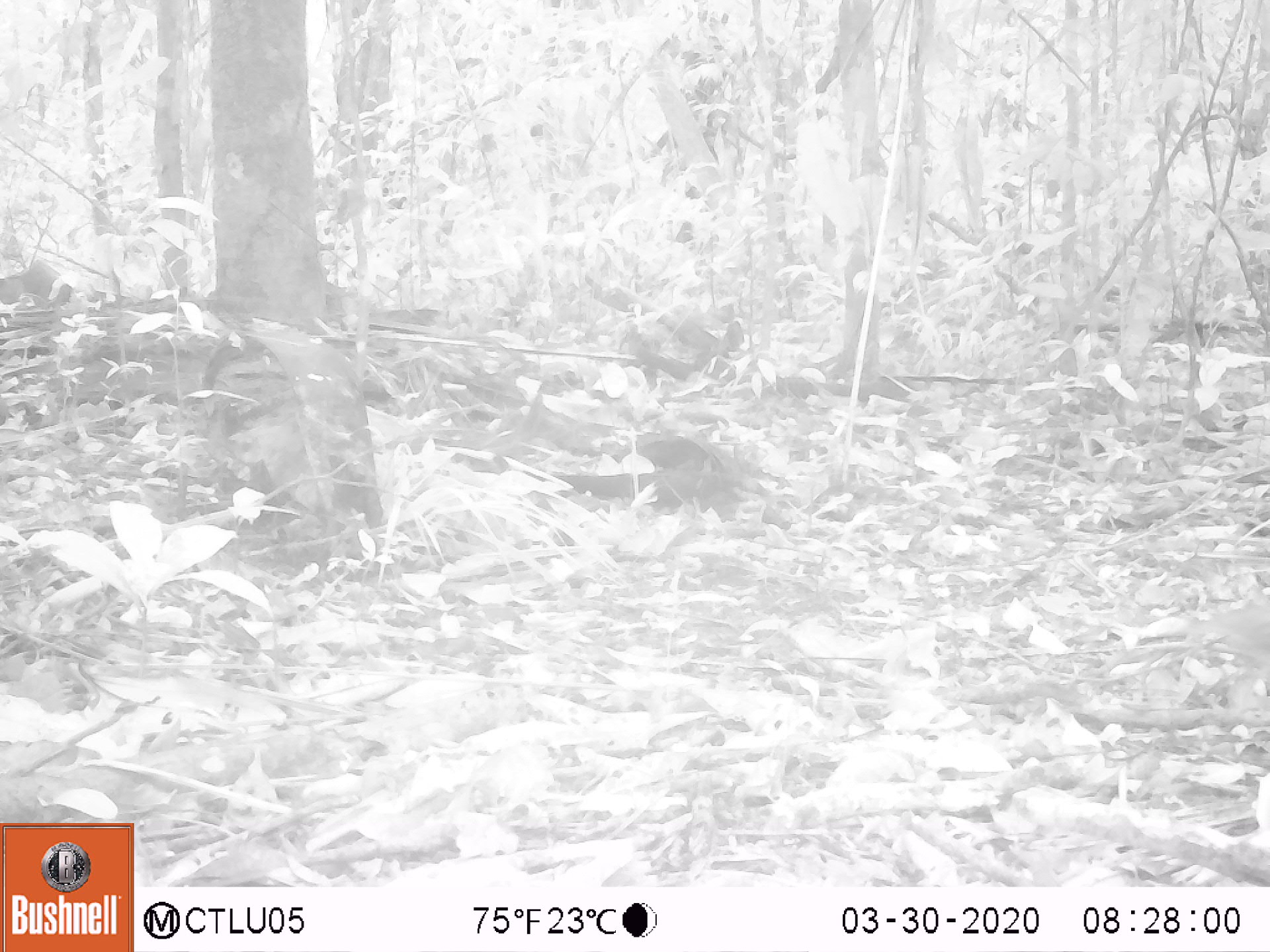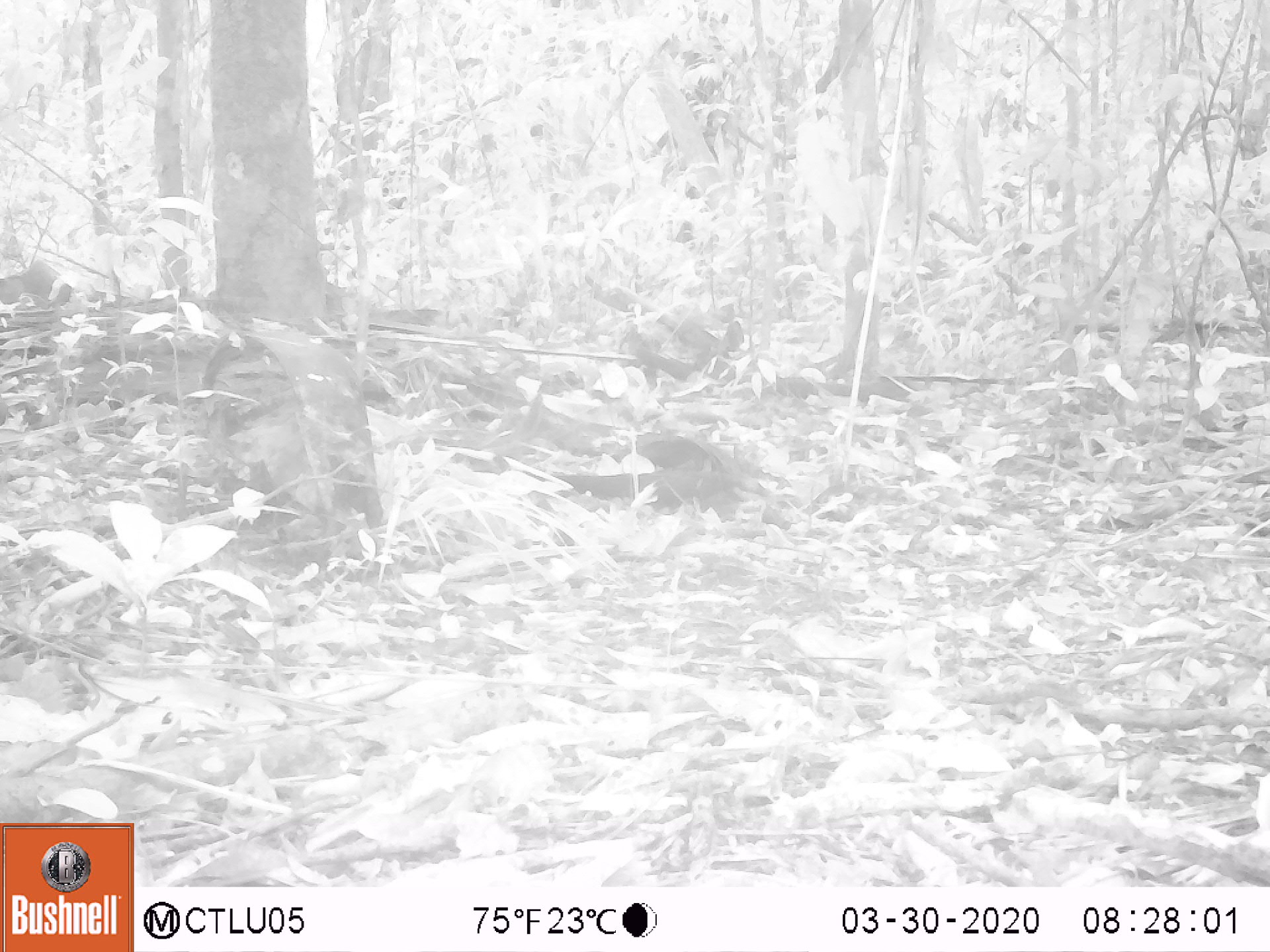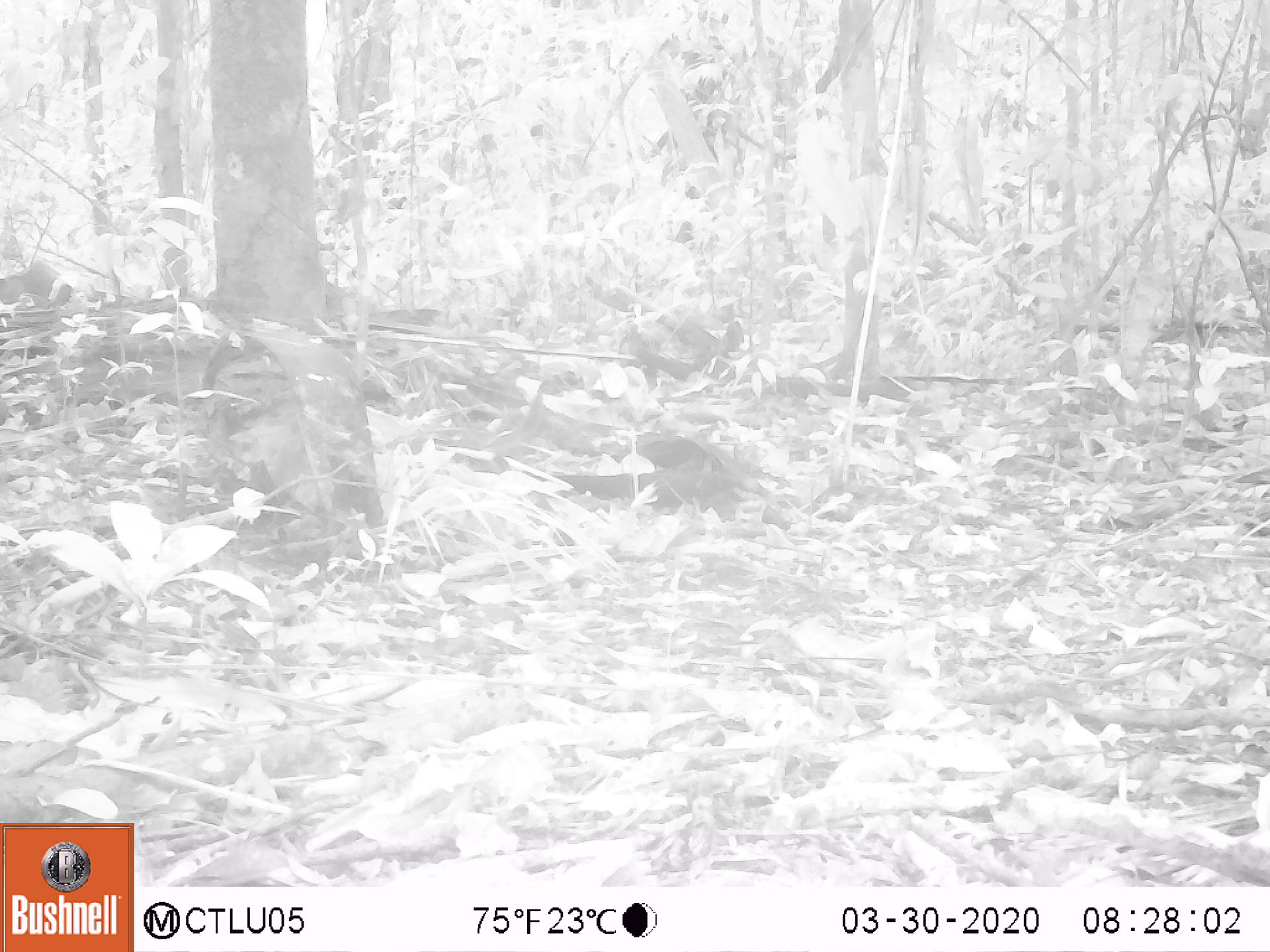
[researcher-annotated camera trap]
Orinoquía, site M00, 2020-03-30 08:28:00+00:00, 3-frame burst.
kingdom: Animalia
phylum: Chordata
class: Aves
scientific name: Aves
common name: bird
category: unknown bird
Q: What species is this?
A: Unknown bird (bird) (Aves).